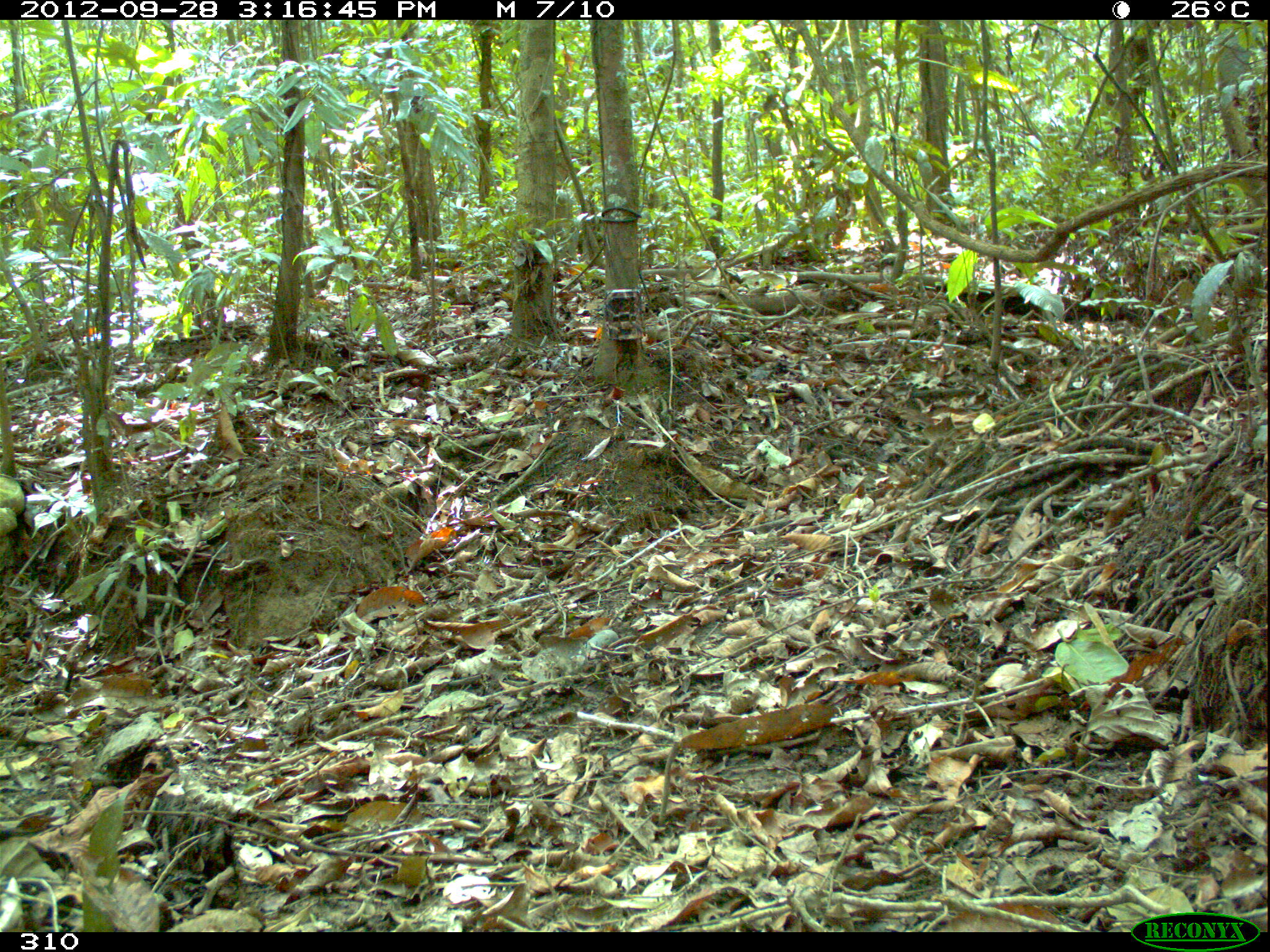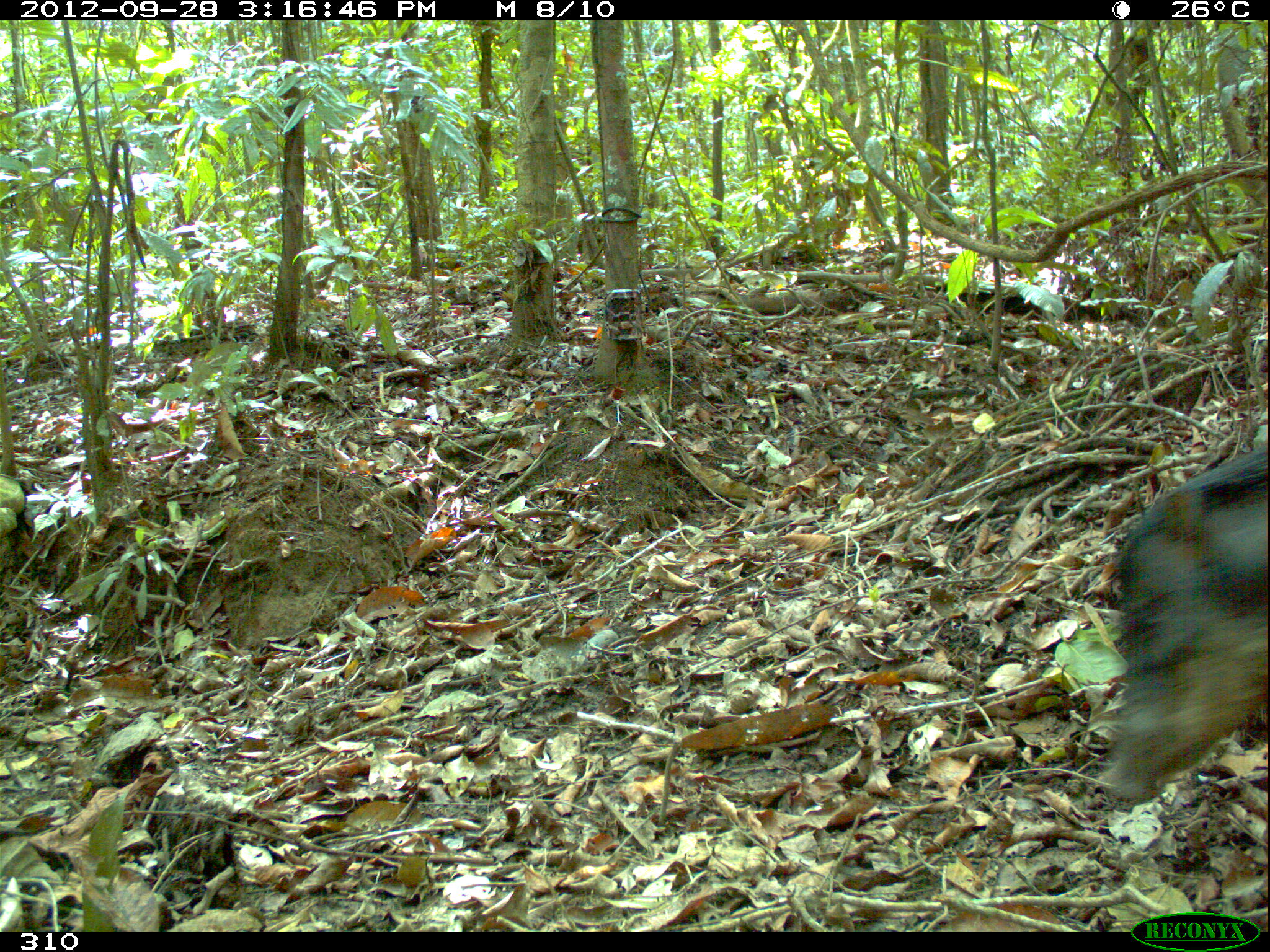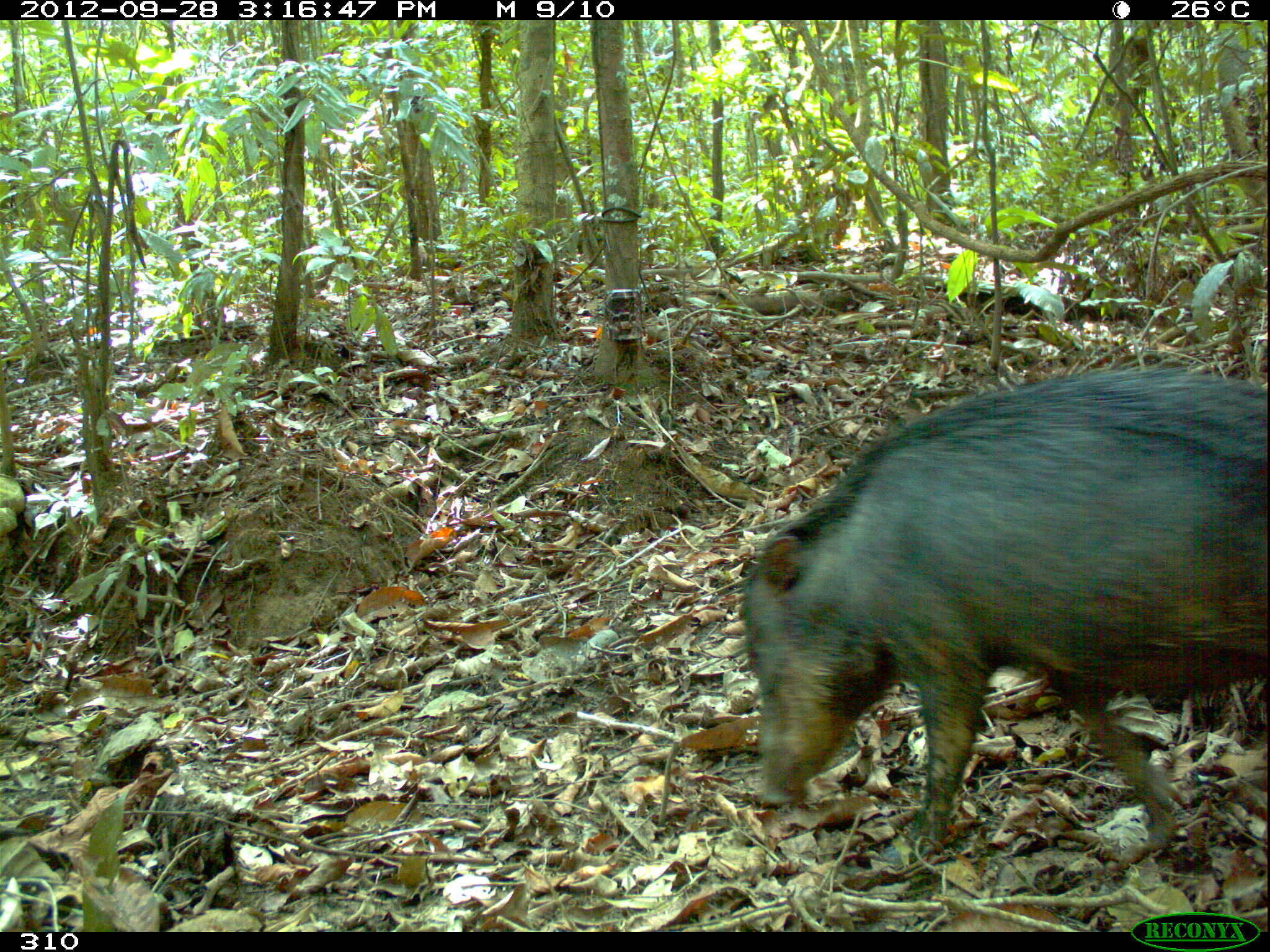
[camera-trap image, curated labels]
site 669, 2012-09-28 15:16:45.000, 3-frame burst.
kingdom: Animalia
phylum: Chordata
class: Mammalia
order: Artiodactyla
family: Tayassuidae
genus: Tayassu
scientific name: Tayassu pecari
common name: white-lipped peccary